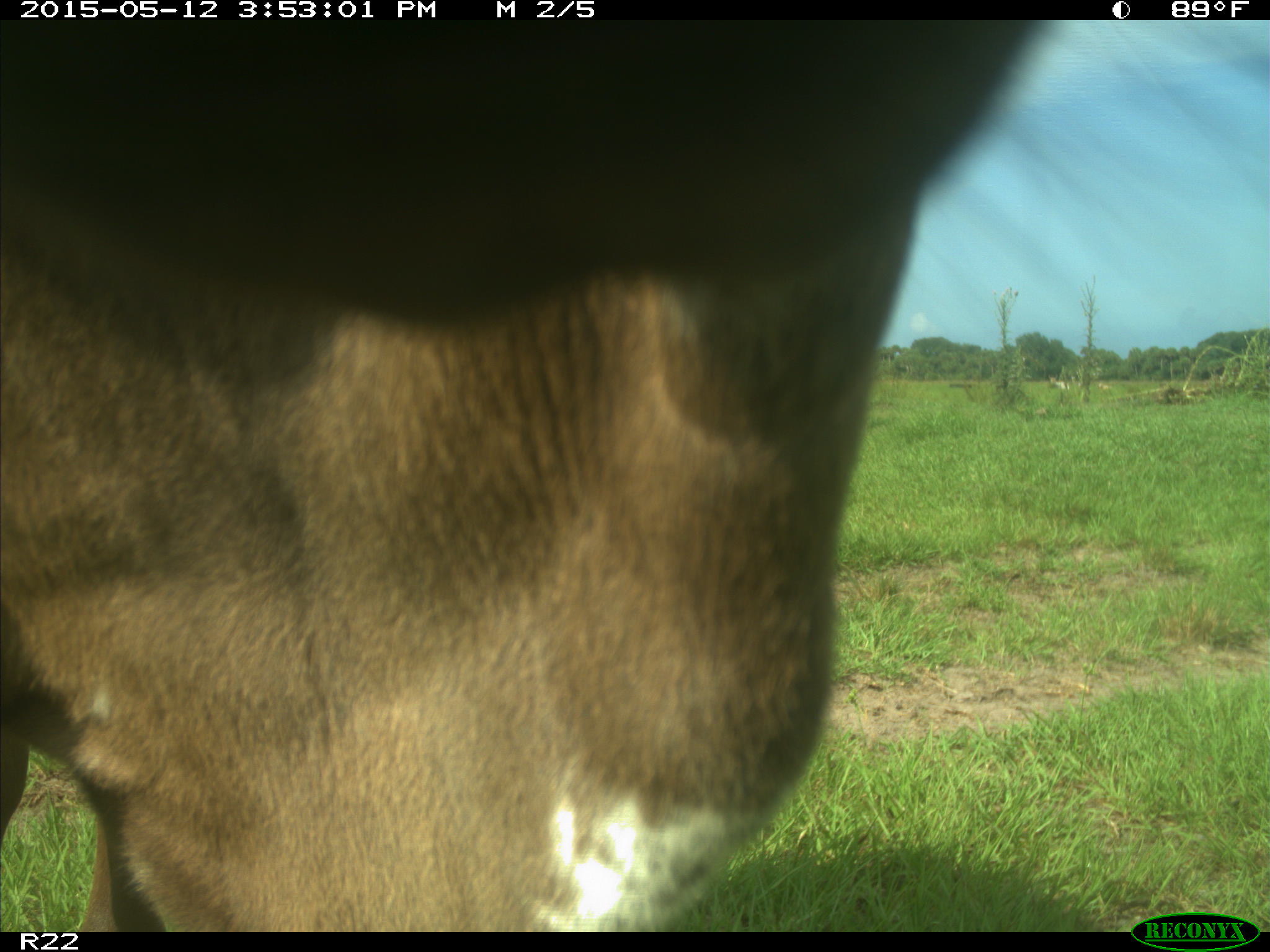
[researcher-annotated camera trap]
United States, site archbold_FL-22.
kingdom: Animalia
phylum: Chordata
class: Mammalia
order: Artiodactyla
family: Bovidae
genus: Bos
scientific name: Bos taurus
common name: domestic cow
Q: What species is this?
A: Bos taurus (domestic cow).